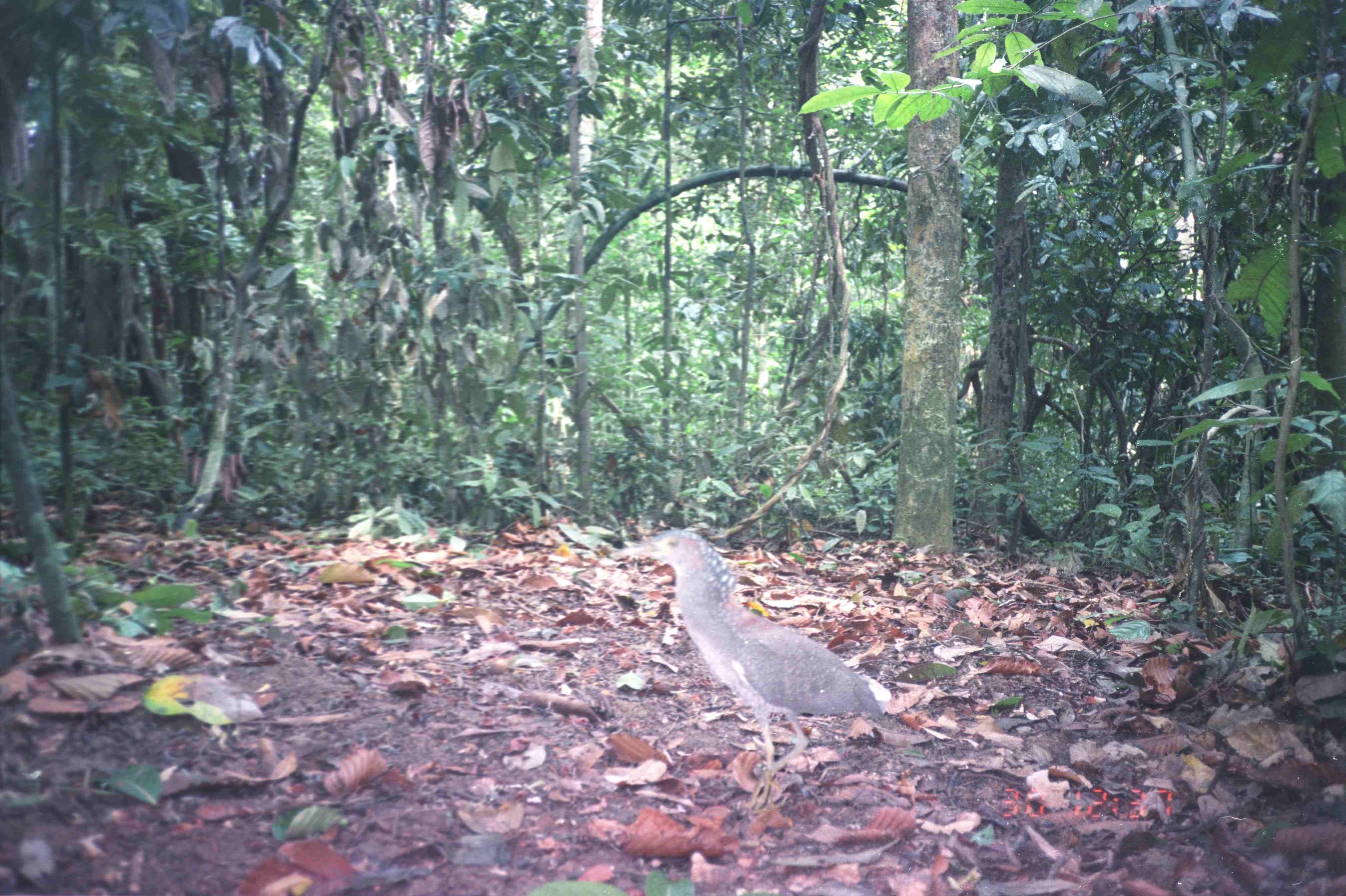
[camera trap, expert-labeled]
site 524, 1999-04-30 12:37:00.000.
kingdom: Animalia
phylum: Chordata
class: Aves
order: Pelecaniformes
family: Ardeidae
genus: Butorides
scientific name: Butorides striata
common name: striated heron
Butorides striata (striated heron), count 1.